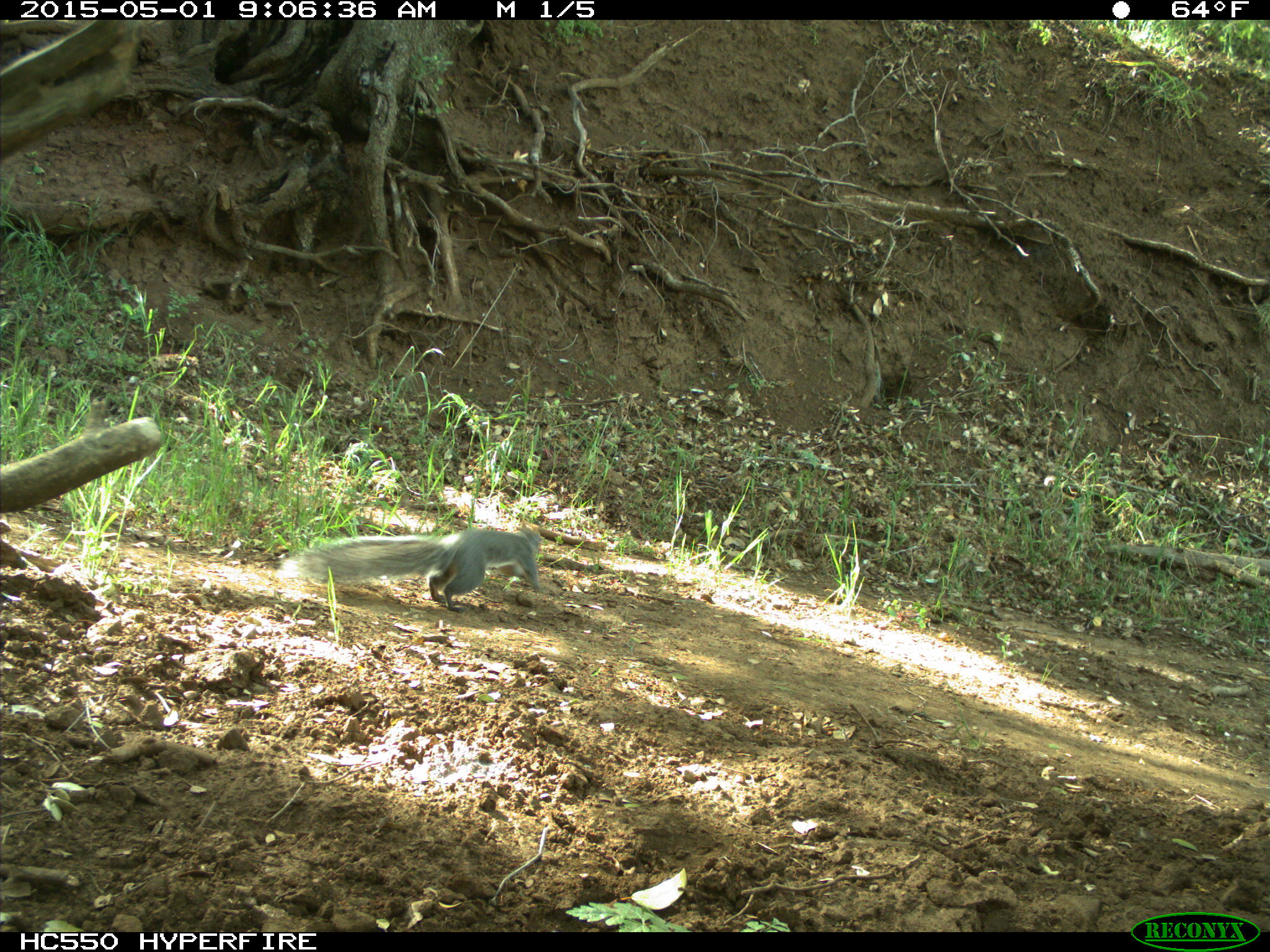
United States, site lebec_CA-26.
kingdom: Animalia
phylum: Chordata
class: Mammalia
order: Rodentia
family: Sciuridae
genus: Sciurus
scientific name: Sciurus carolinensis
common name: eastern gray squirrel